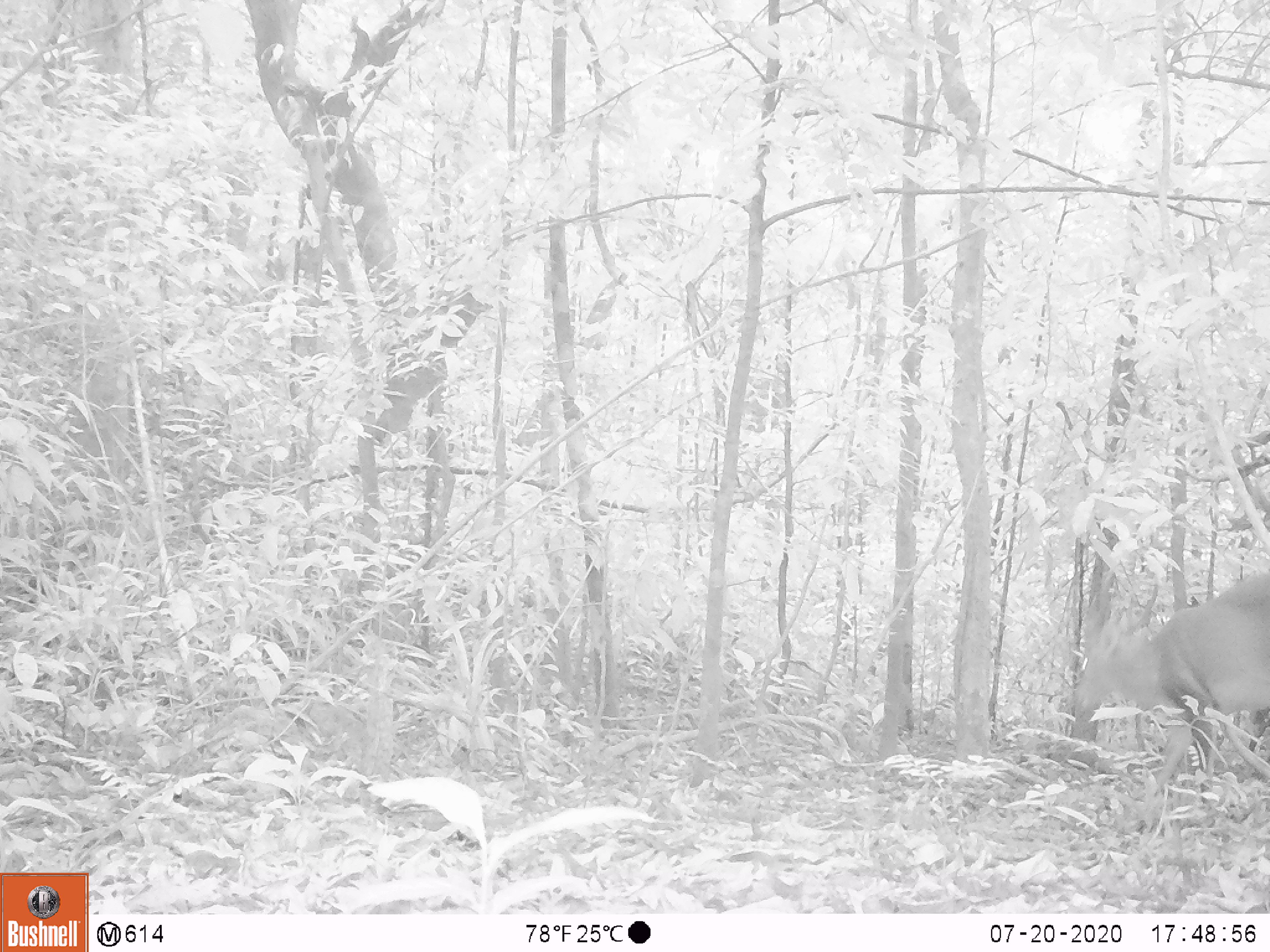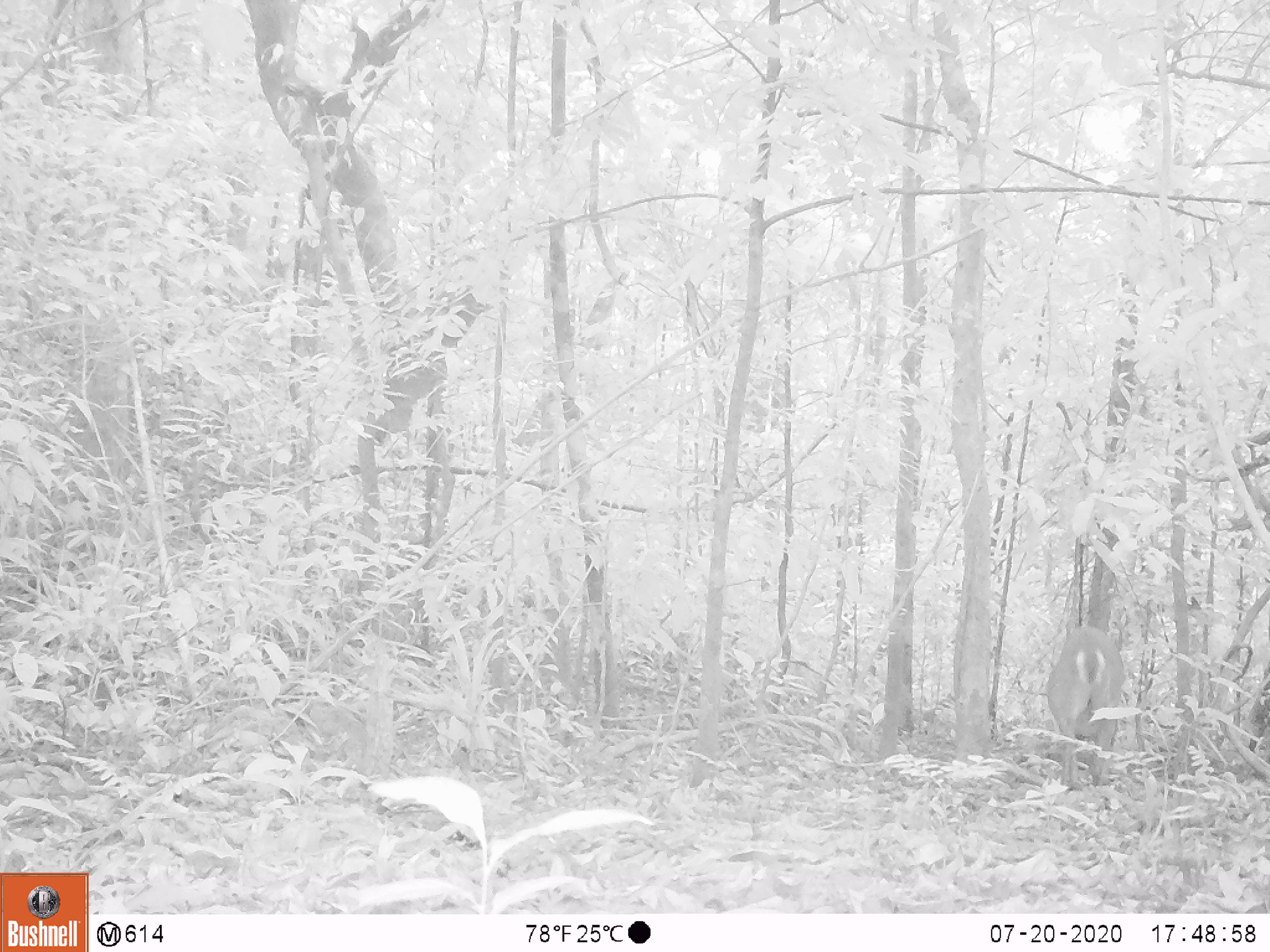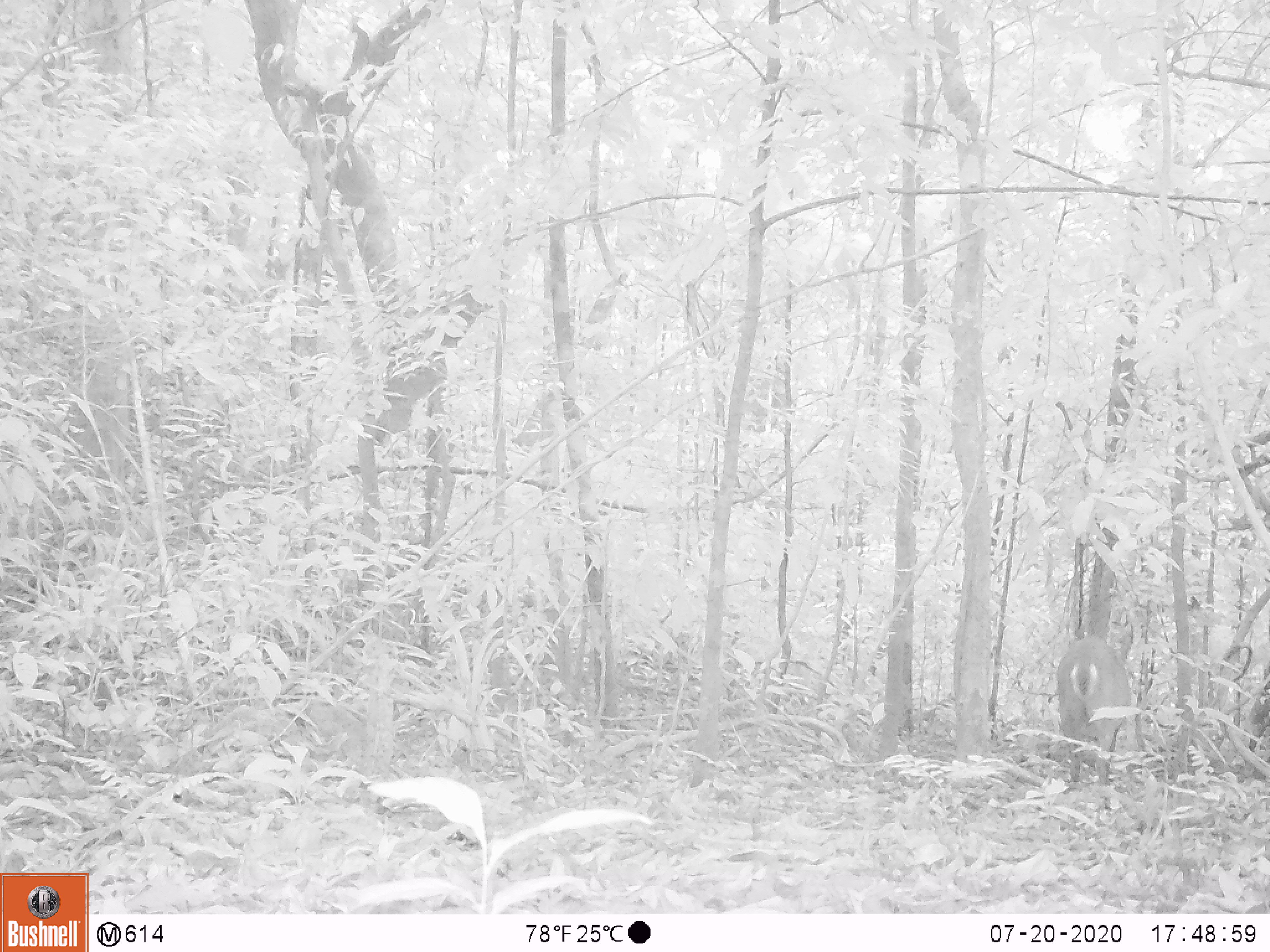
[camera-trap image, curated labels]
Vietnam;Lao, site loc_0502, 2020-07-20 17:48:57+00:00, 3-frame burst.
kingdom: Animalia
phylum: Chordata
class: Mammalia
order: Artiodactyla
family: Cervidae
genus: Muntiacus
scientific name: Muntiacus vuquangensis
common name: large-antlered muntjac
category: large antlered muntjac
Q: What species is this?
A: Large antlered muntjac (large-antlered muntjac) (Muntiacus vuquangensis).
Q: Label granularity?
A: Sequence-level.